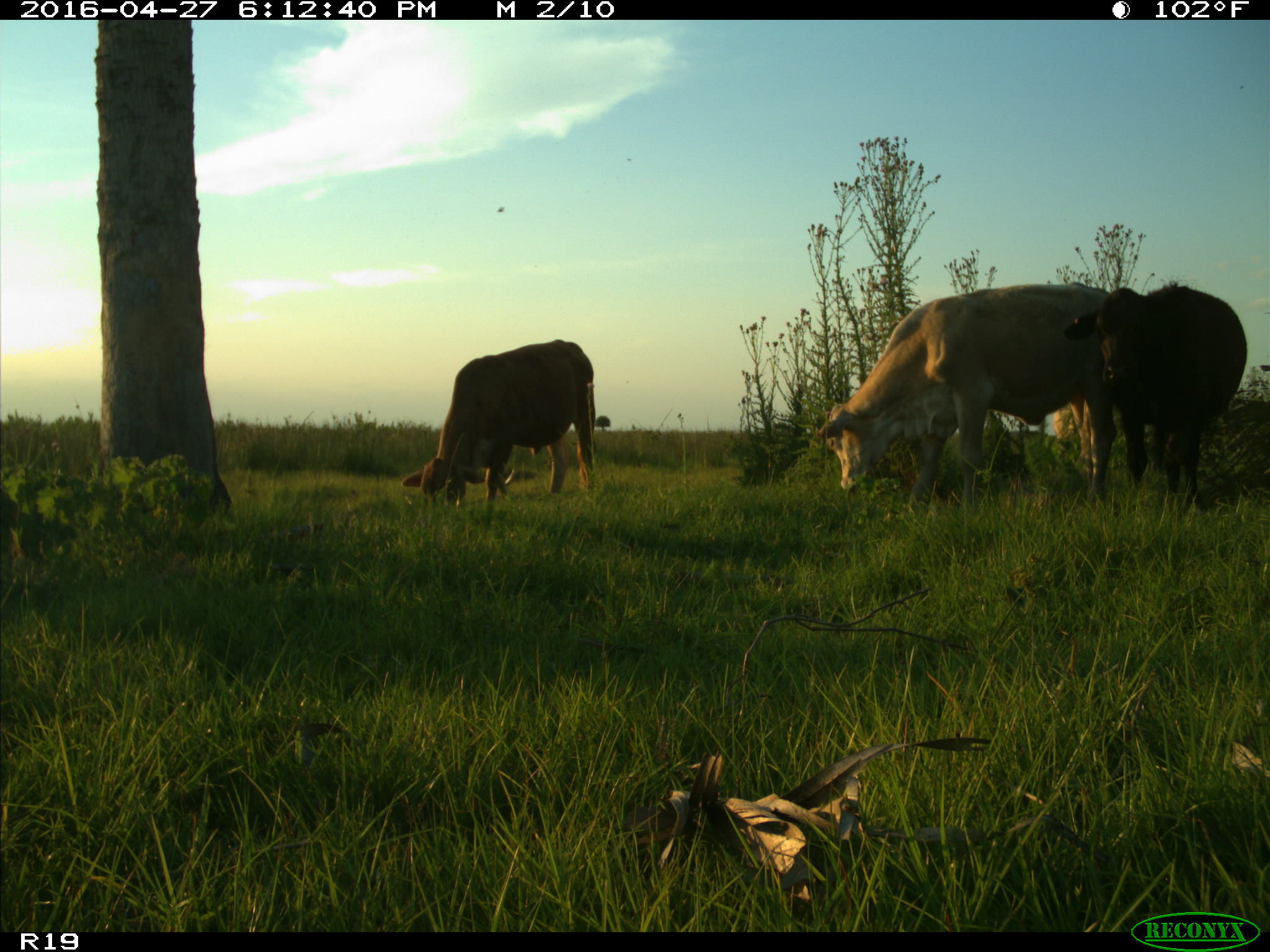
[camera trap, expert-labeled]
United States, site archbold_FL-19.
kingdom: Animalia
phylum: Chordata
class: Mammalia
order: Artiodactyla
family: Bovidae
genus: Bos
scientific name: Bos taurus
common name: domestic cow